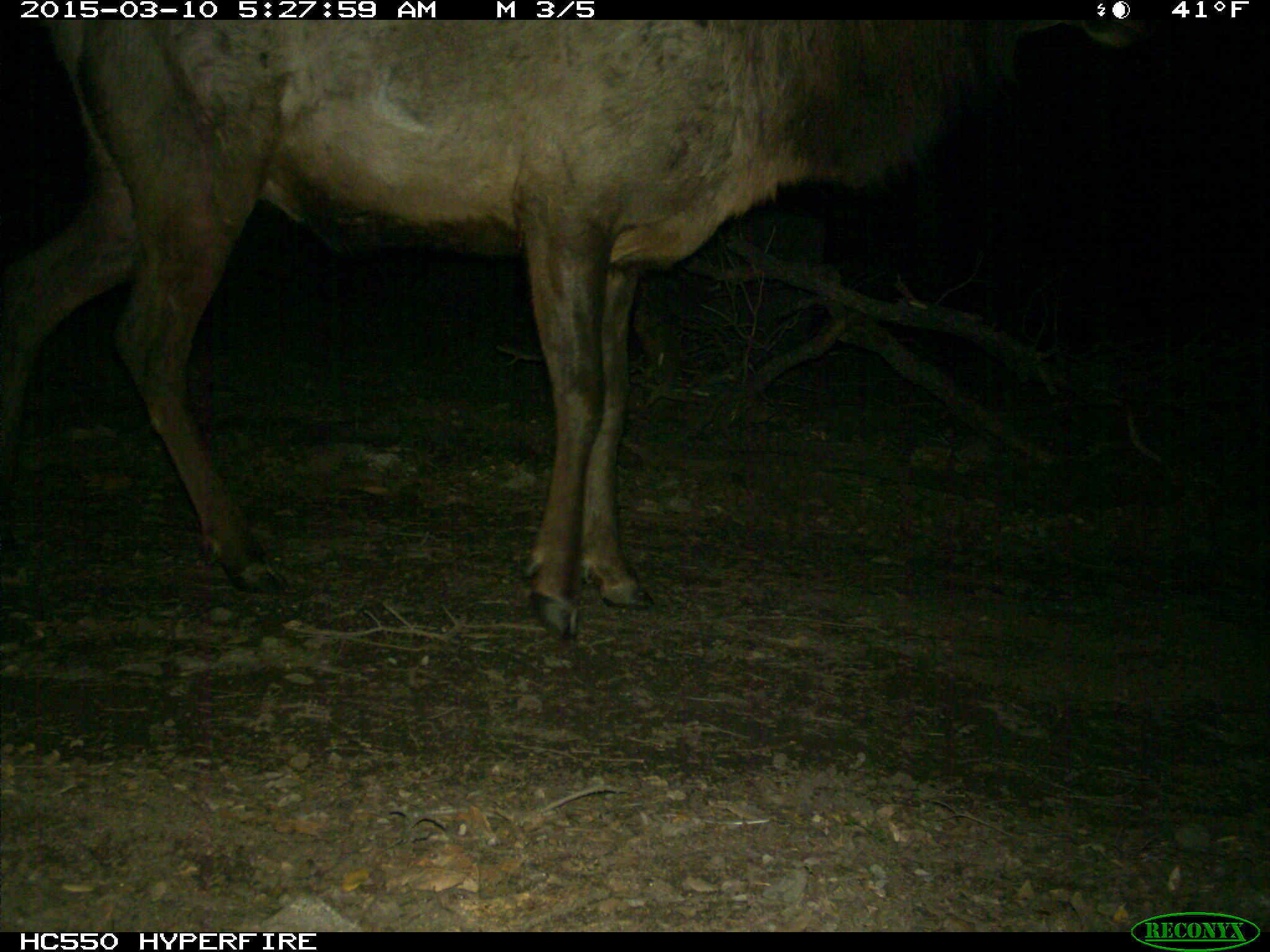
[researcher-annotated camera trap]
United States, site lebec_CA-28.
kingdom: Animalia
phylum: Chordata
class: Mammalia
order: Artiodactyla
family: Cervidae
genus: Cervus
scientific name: Cervus canadensis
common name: elk